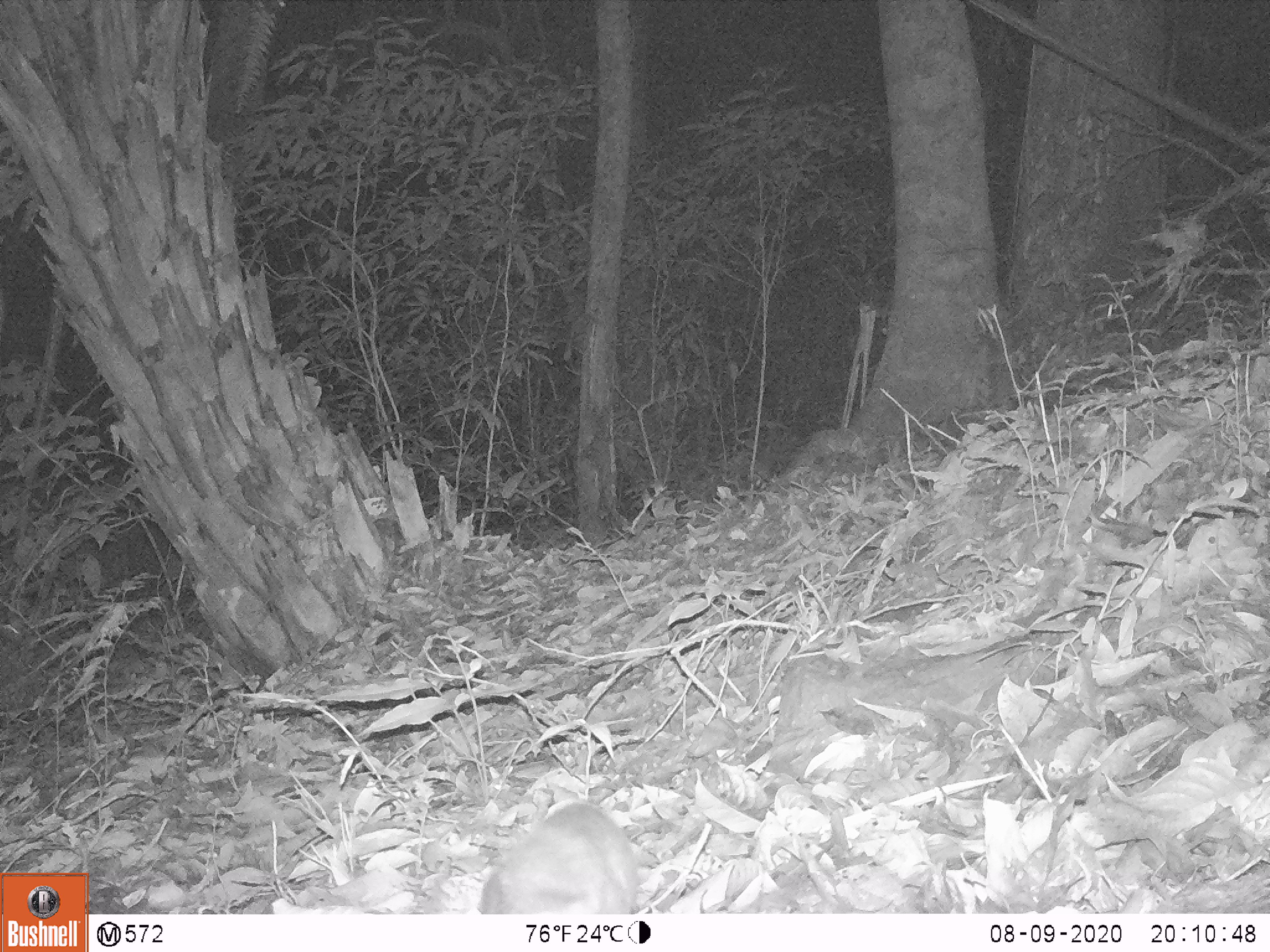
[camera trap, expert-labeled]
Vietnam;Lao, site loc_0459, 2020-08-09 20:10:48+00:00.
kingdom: Animalia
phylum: Chordata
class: Mammalia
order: Carnivora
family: Mustelidae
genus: Melogale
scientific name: Melogale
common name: ferret badger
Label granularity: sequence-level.